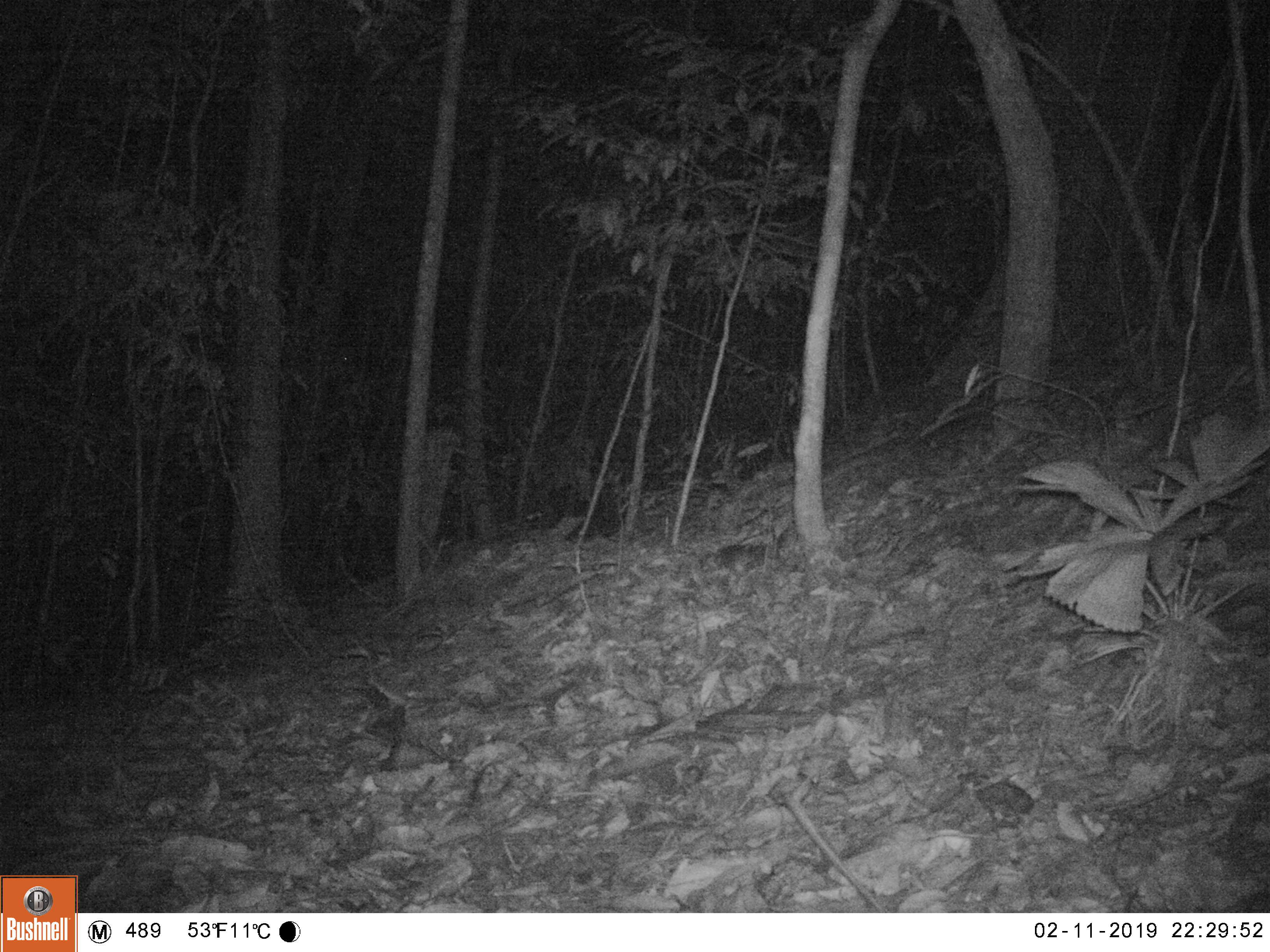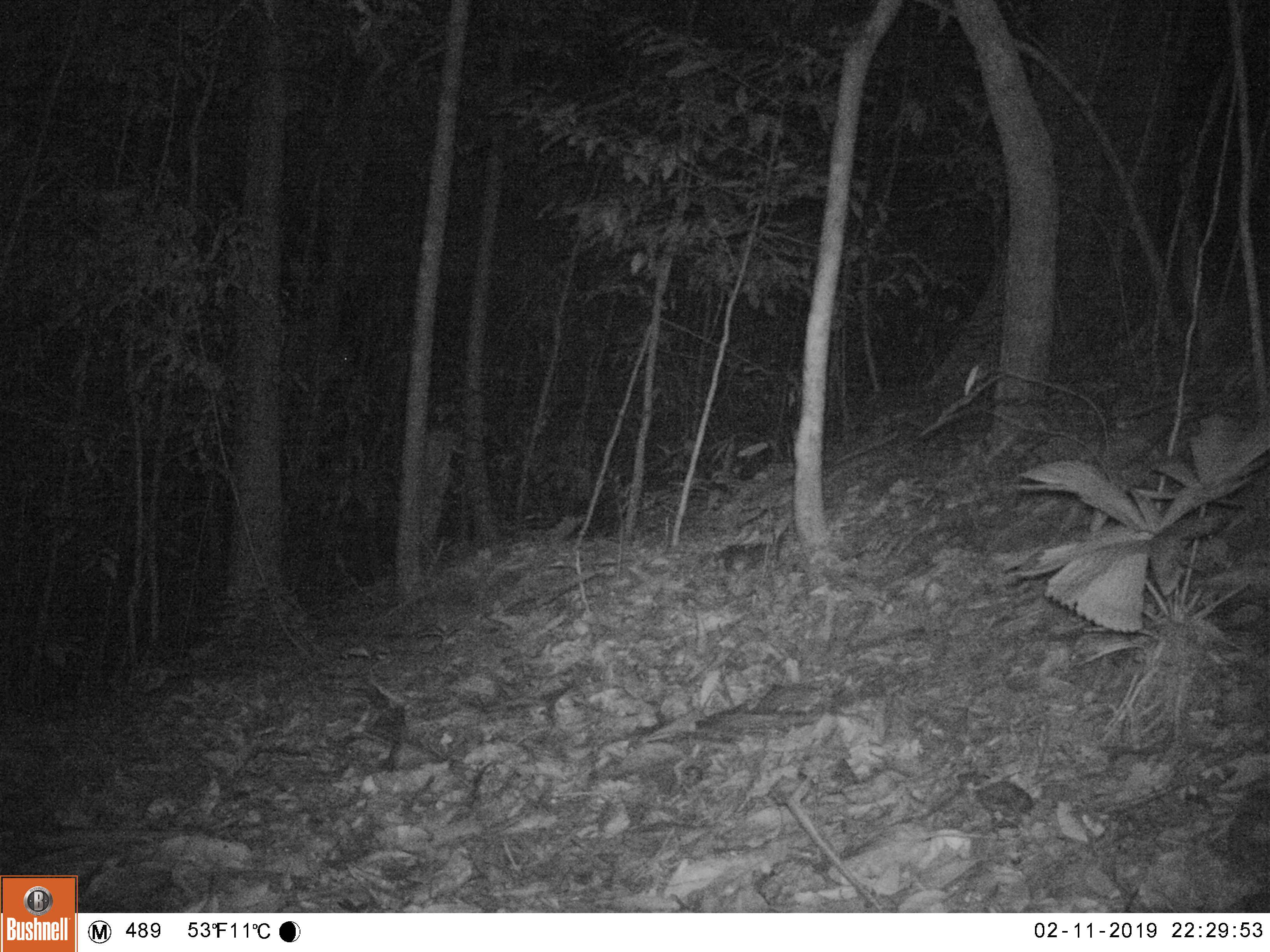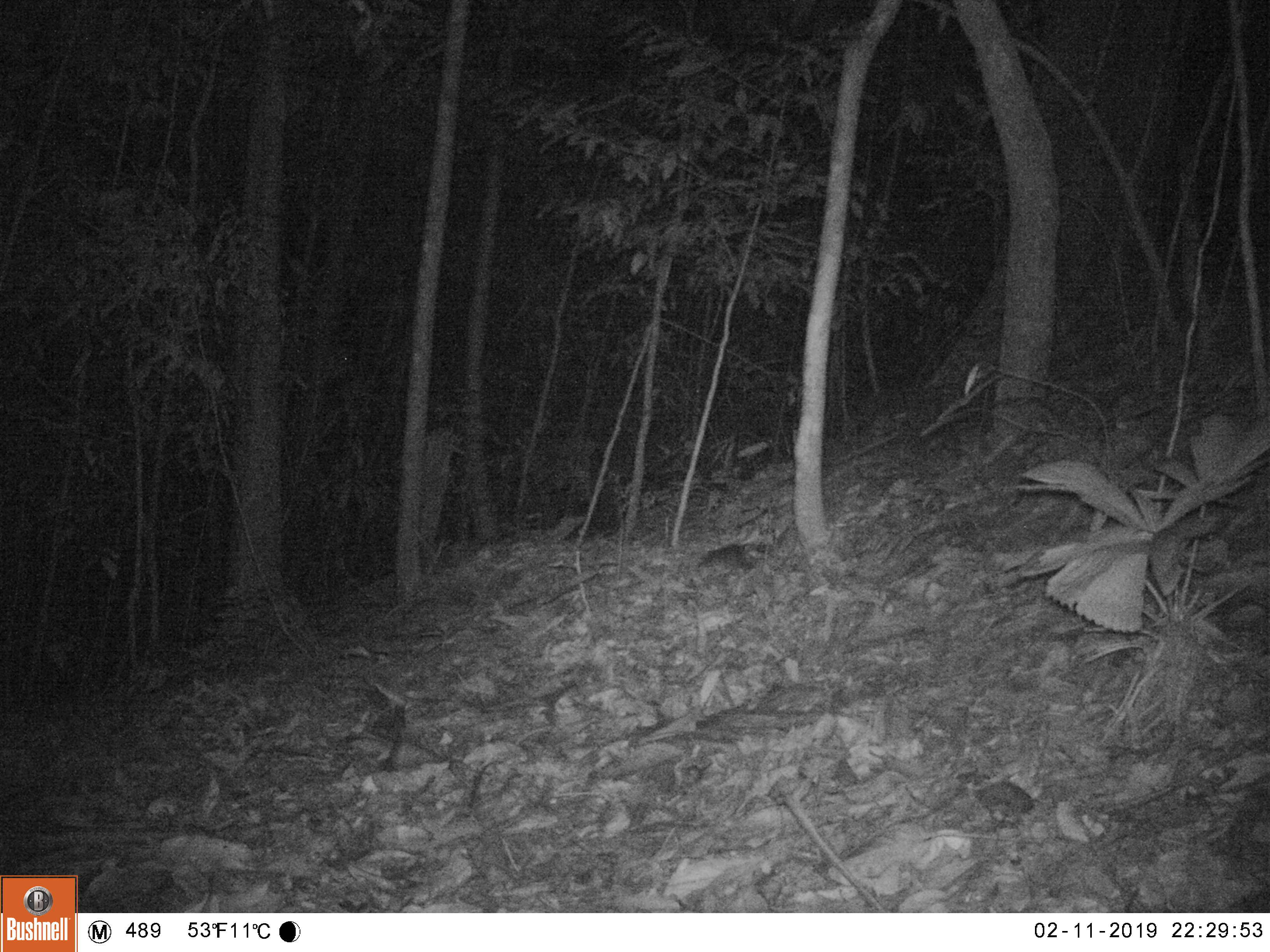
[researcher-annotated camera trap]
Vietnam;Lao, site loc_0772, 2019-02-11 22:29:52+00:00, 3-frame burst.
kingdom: Animalia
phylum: Chordata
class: Mammalia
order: Rodentia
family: Sciuridae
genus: Dremomys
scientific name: Dremomys rufigenis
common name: red-cheeked squirrel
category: red cheeked squirrel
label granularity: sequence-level